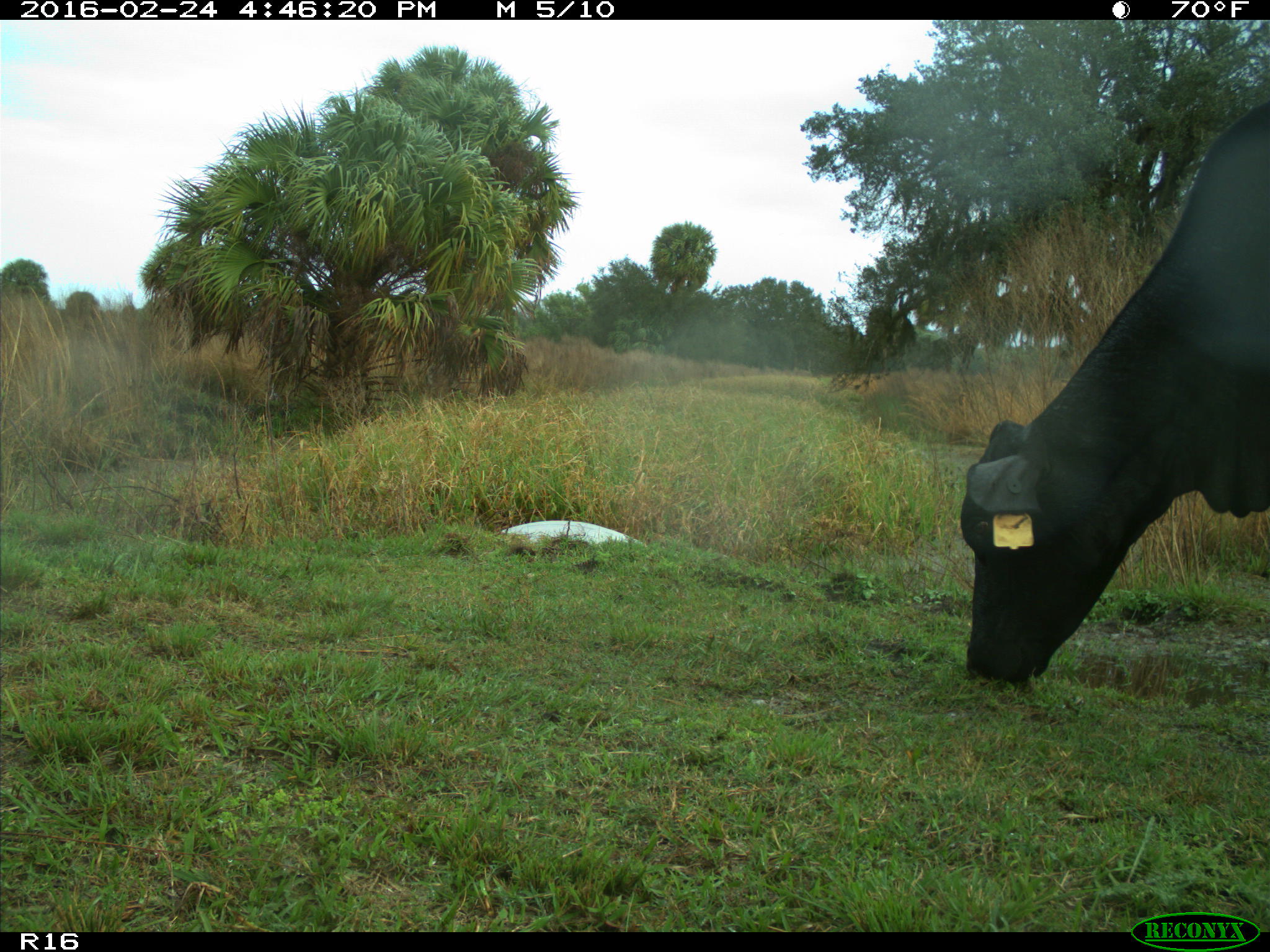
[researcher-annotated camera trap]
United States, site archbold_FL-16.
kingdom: Animalia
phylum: Chordata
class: Mammalia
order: Artiodactyla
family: Bovidae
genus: Bos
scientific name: Bos taurus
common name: domestic cow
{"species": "Bos taurus (domestic cow)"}